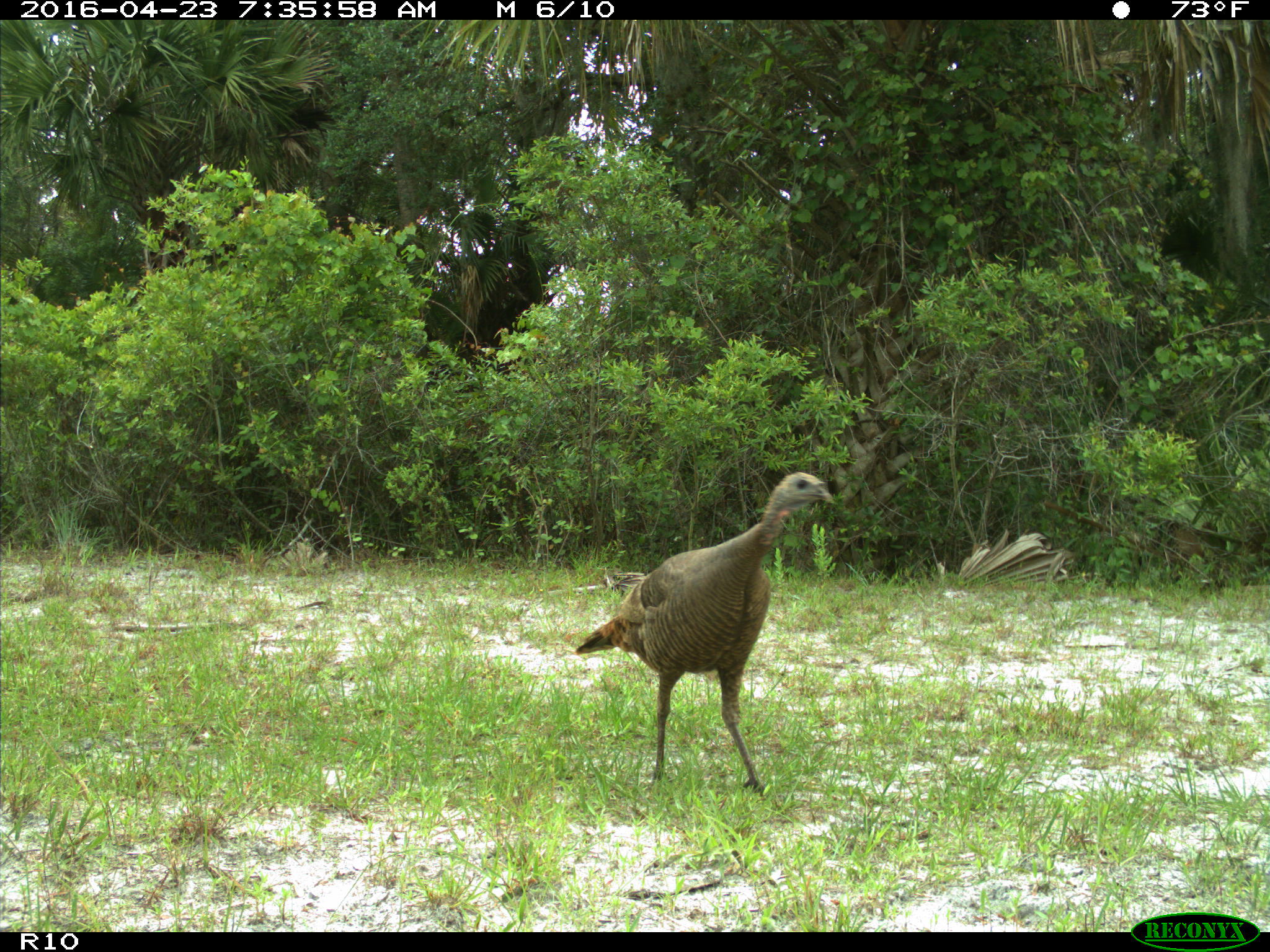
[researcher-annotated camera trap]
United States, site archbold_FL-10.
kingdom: Animalia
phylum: Chordata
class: Aves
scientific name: Aves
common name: birds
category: unidentified bird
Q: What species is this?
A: Unidentified bird (birds) (Aves).